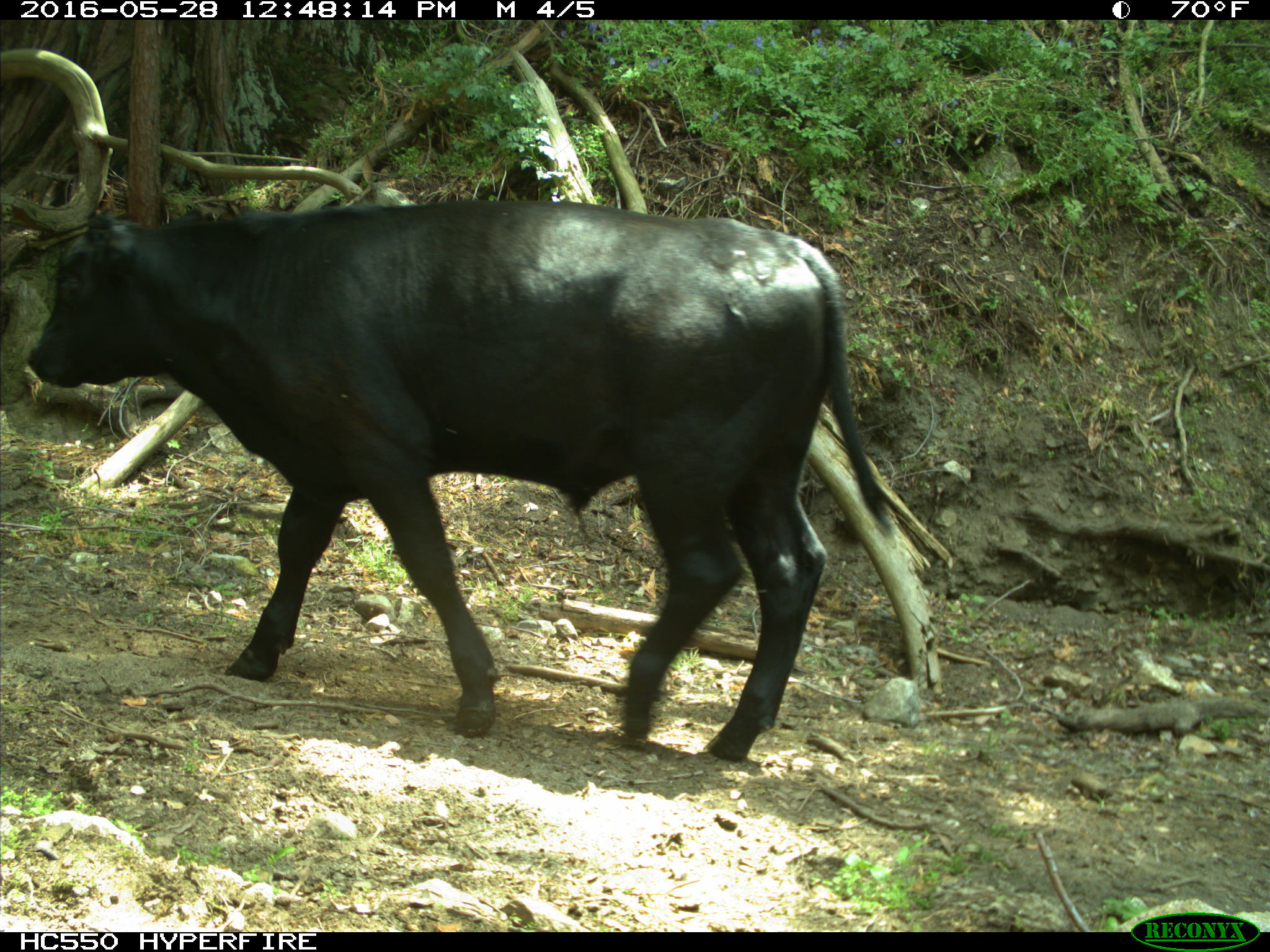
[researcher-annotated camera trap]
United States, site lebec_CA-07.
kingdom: Animalia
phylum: Chordata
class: Mammalia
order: Artiodactyla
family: Bovidae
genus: Bos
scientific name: Bos taurus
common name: domestic cow